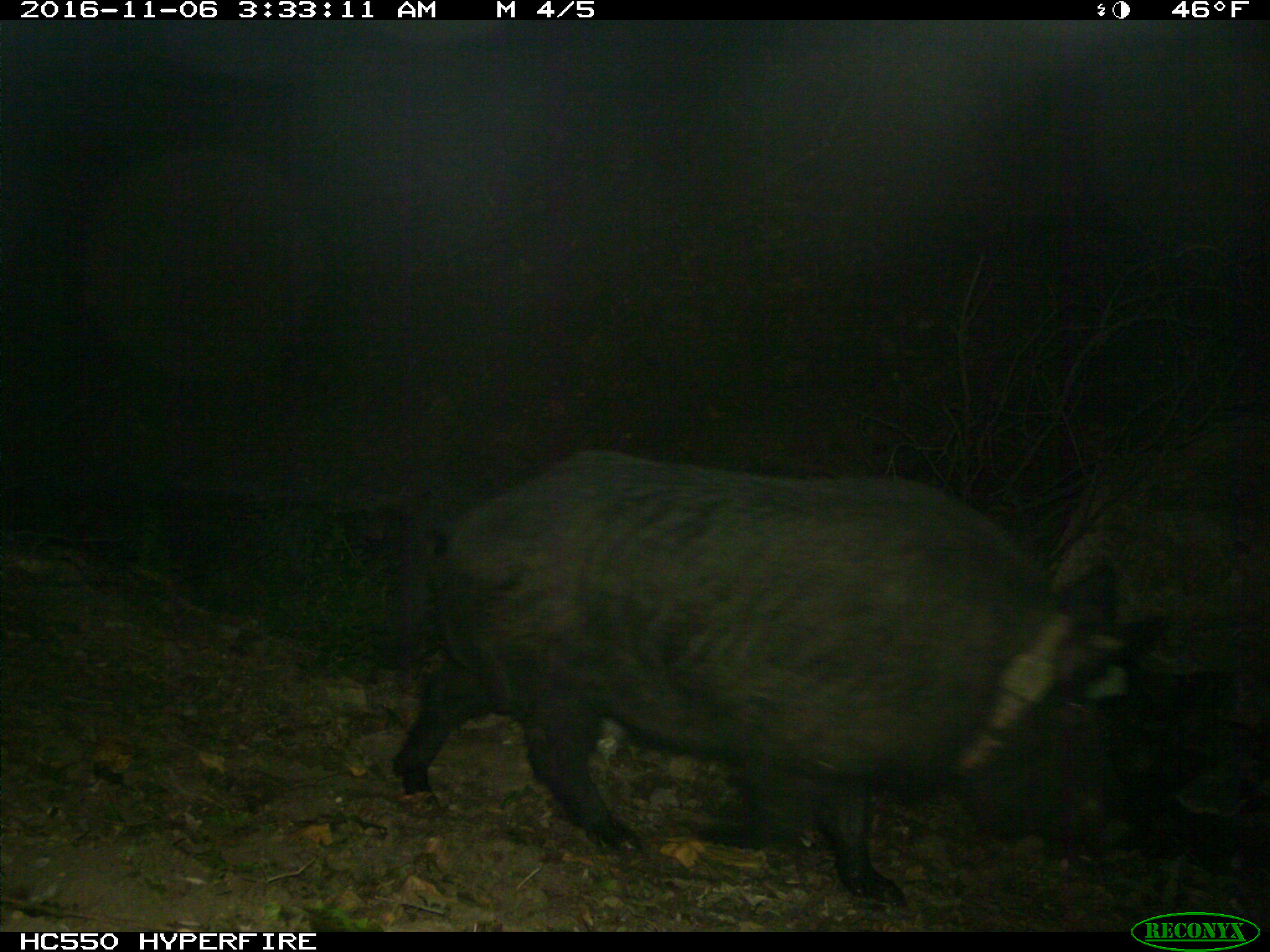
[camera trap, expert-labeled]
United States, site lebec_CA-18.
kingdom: Animalia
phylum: Chordata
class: Mammalia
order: Artiodactyla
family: Suidae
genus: Sus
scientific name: Sus scrofa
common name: wild boar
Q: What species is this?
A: Sus scrofa (wild boar).